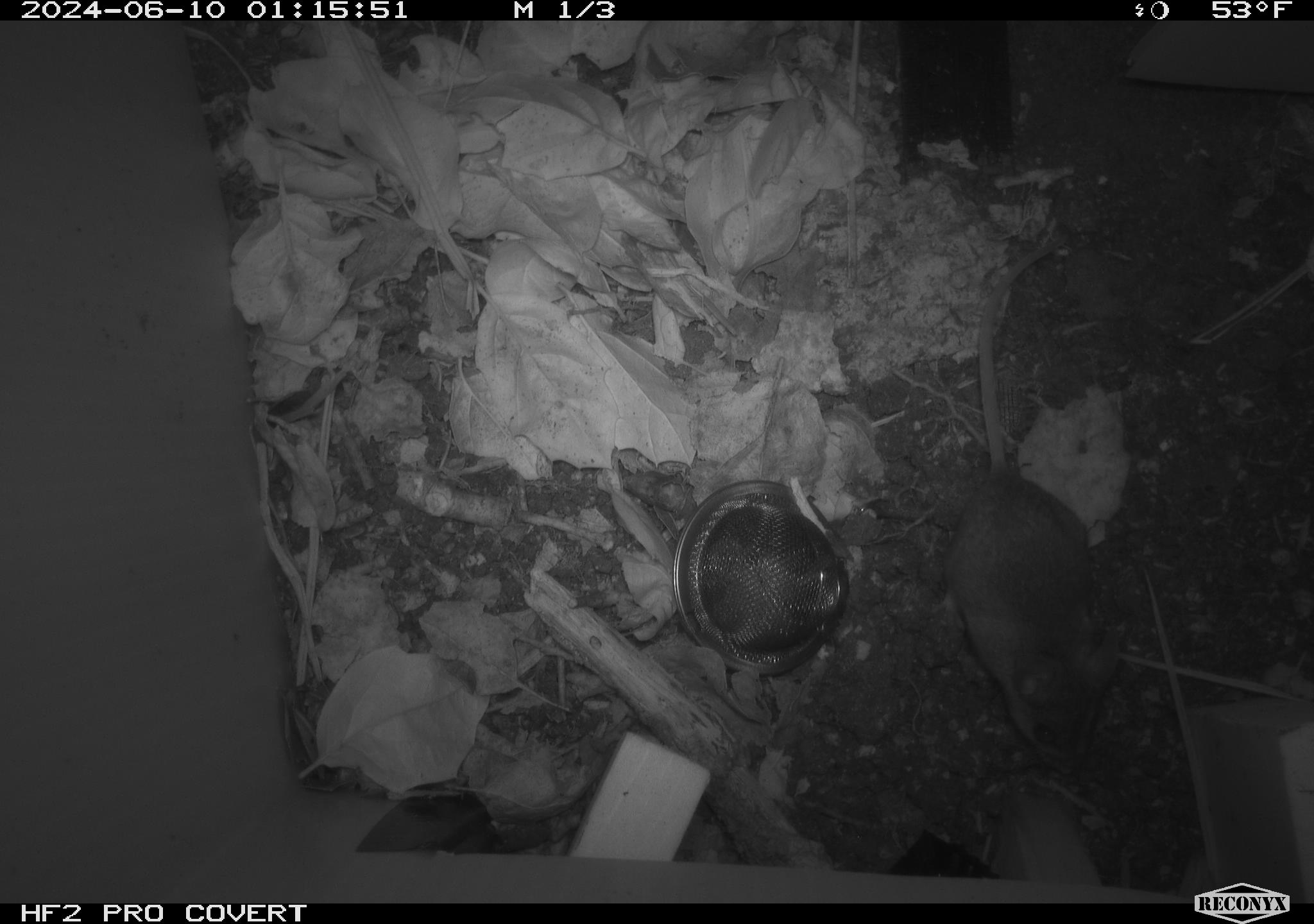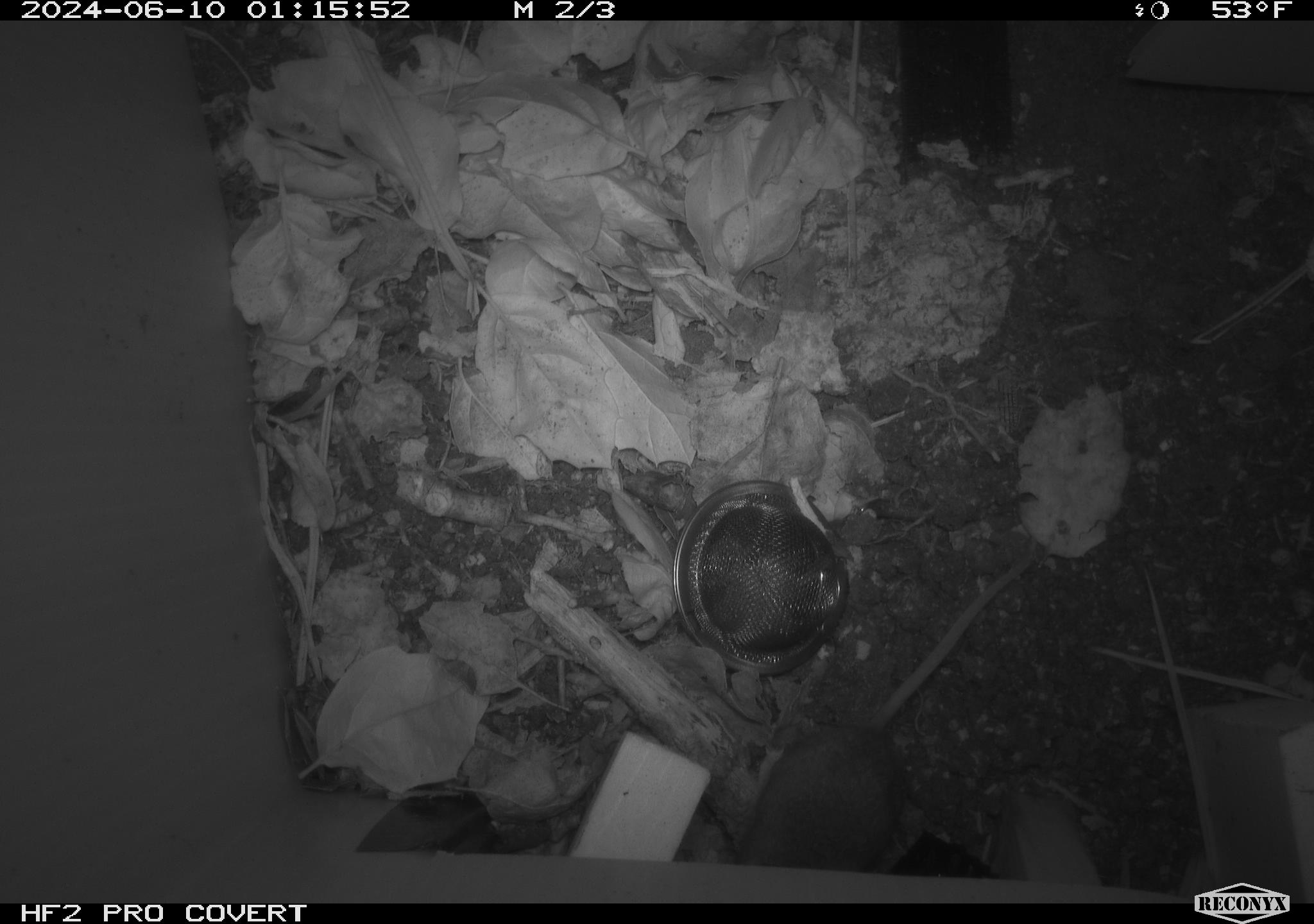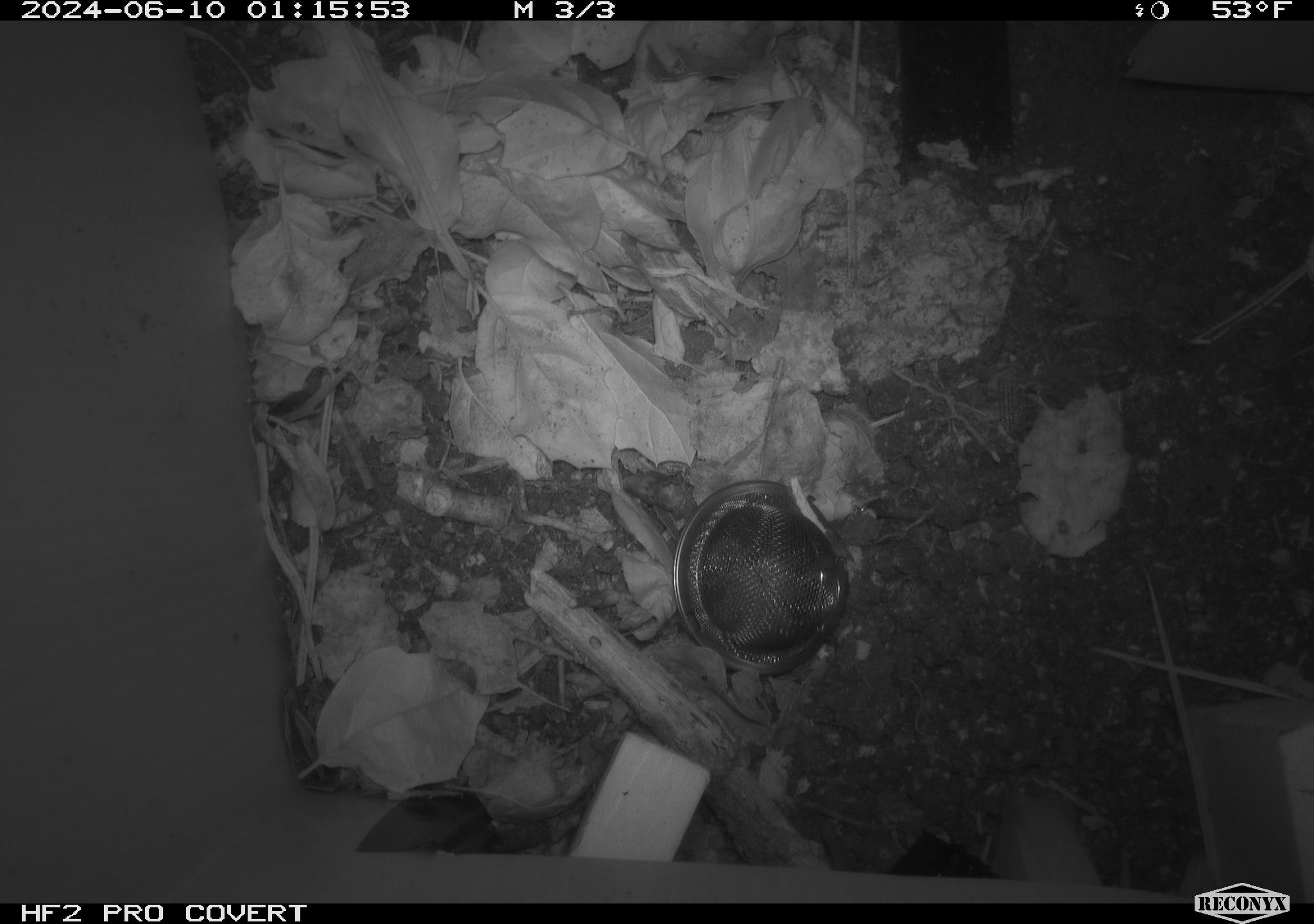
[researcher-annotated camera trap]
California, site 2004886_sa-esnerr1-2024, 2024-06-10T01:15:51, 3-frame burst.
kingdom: Animalia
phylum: Chordata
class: Mammalia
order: Rodentia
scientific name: Rodentia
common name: rodent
Rodent (Rodentia).